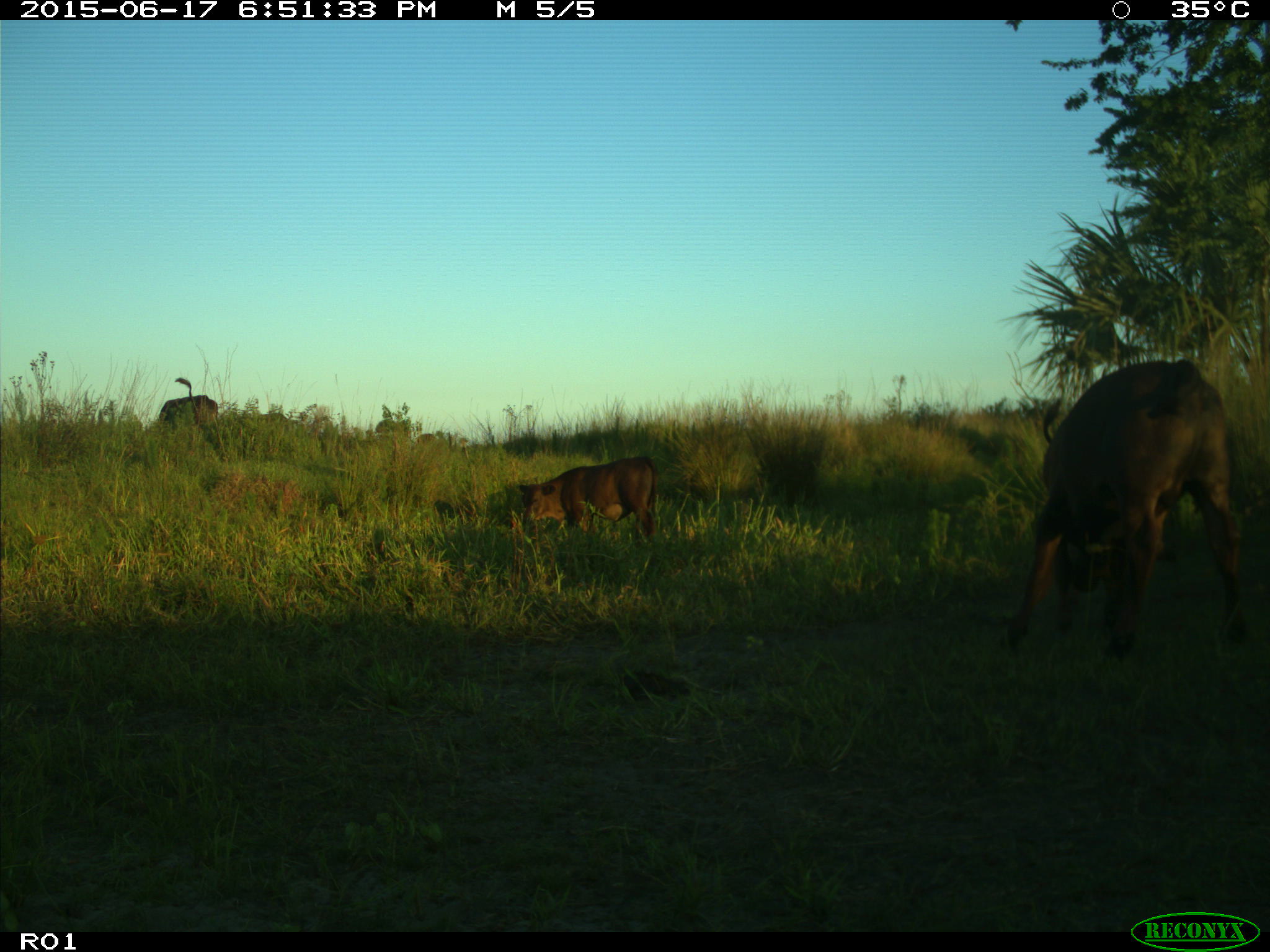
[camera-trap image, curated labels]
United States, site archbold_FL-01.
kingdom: Animalia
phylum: Chordata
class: Mammalia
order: Artiodactyla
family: Bovidae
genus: Bos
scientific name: Bos taurus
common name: domestic cow